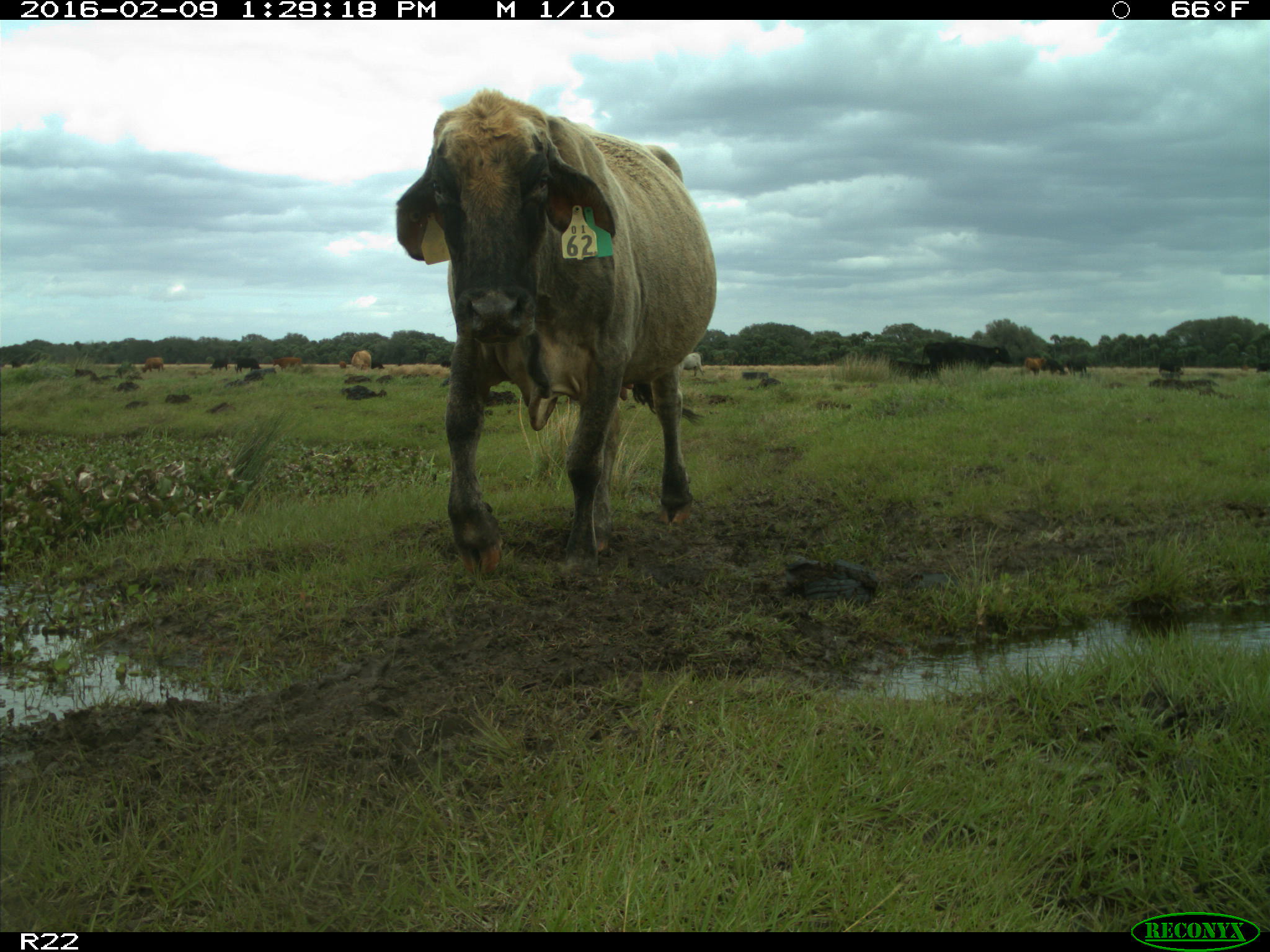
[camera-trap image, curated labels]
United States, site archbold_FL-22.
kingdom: Animalia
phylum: Chordata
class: Mammalia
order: Artiodactyla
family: Bovidae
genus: Bos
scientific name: Bos taurus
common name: domestic cow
Bos taurus (domestic cow).